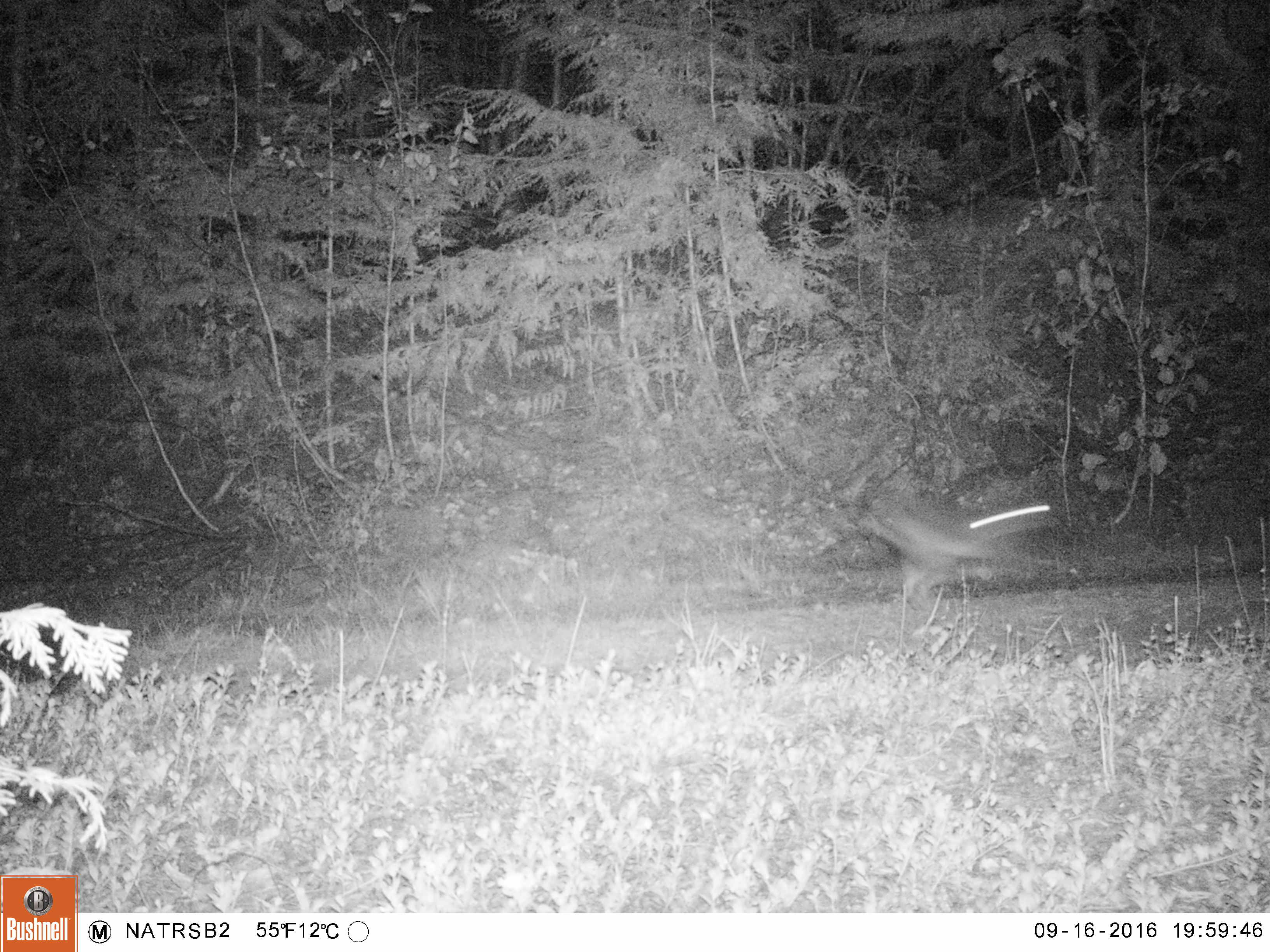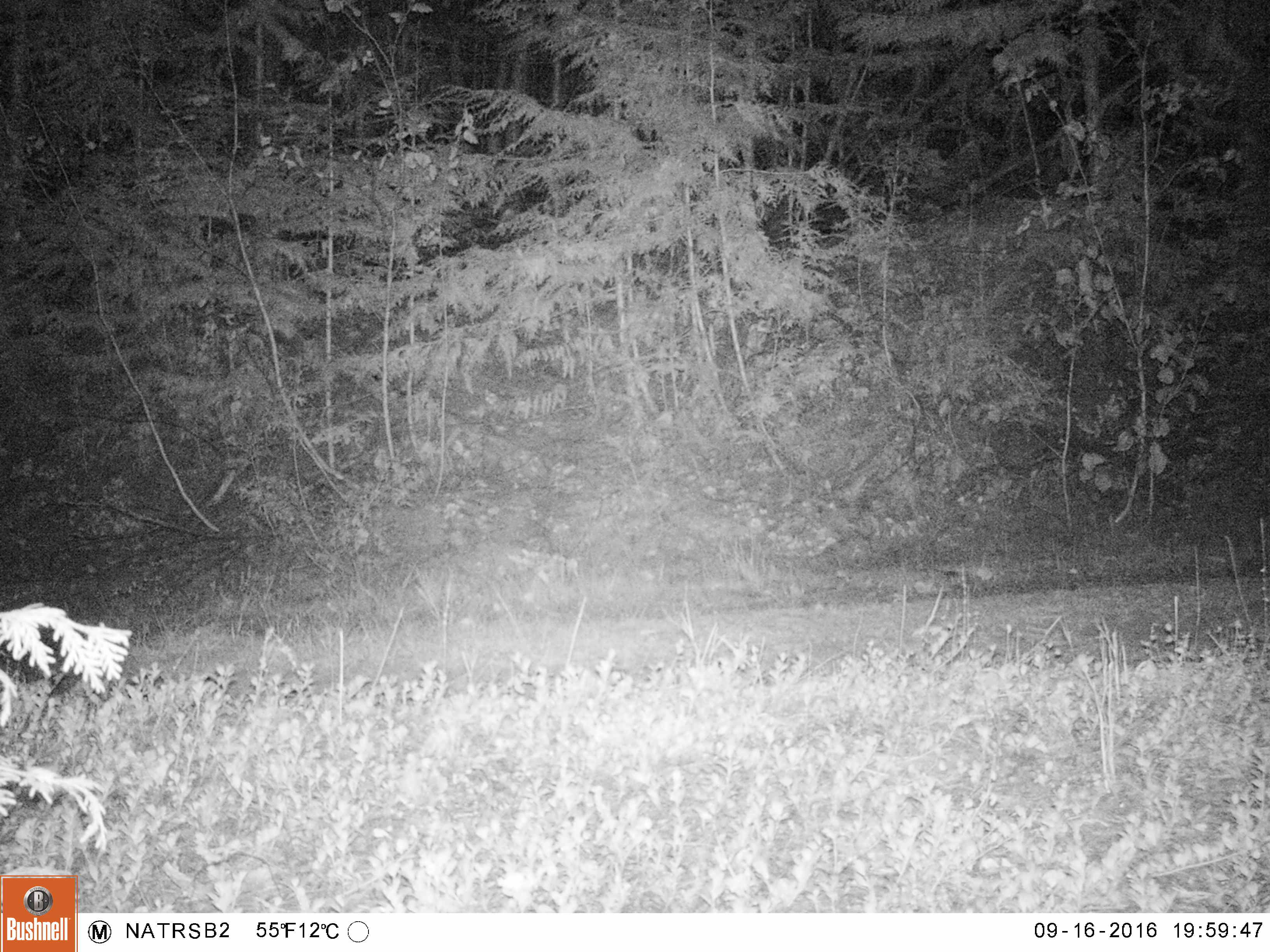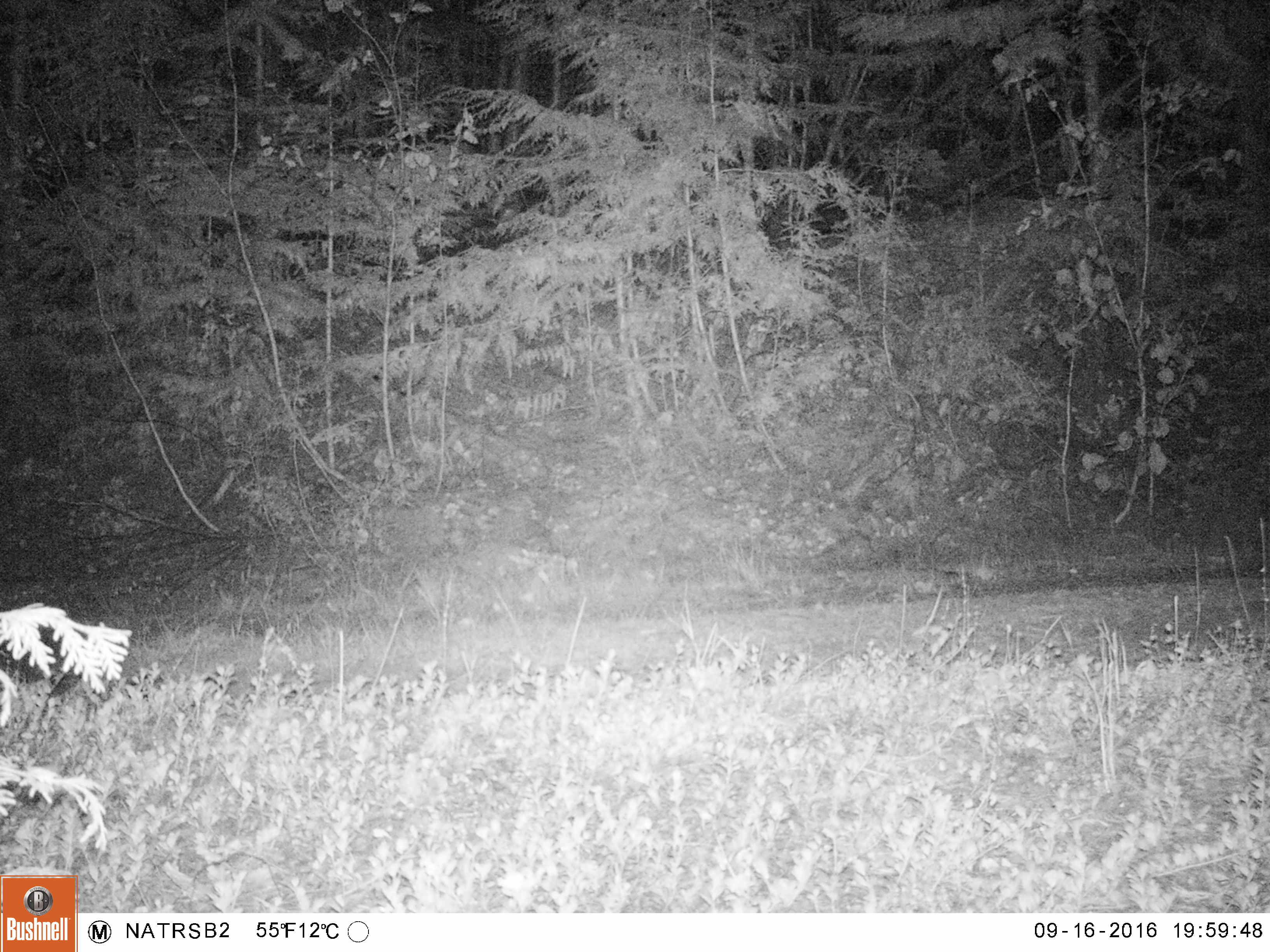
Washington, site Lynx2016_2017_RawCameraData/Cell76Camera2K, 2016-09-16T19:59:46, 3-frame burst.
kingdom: Animalia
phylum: Chordata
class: Mammalia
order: Lagomorpha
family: Leporidae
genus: Lepus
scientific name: Lepus americanus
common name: snowshoe hare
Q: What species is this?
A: Lepus americanus (snowshoe hare).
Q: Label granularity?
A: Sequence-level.